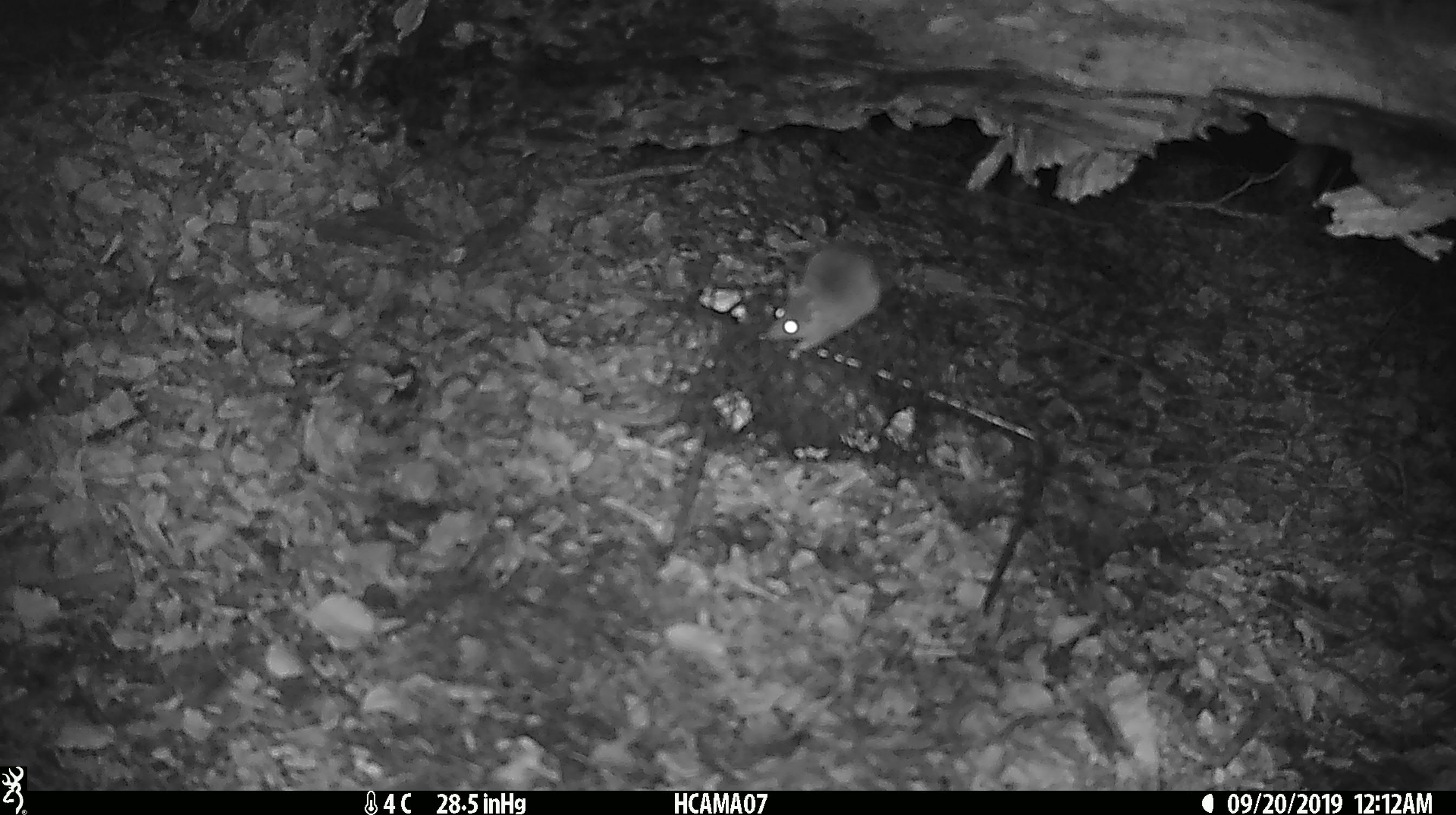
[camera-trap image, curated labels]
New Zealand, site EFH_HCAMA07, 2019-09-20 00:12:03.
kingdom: Animalia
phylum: Chordata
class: Mammalia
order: Rodentia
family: Muridae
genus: Mus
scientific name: Mus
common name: mouse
Mouse (Mus).